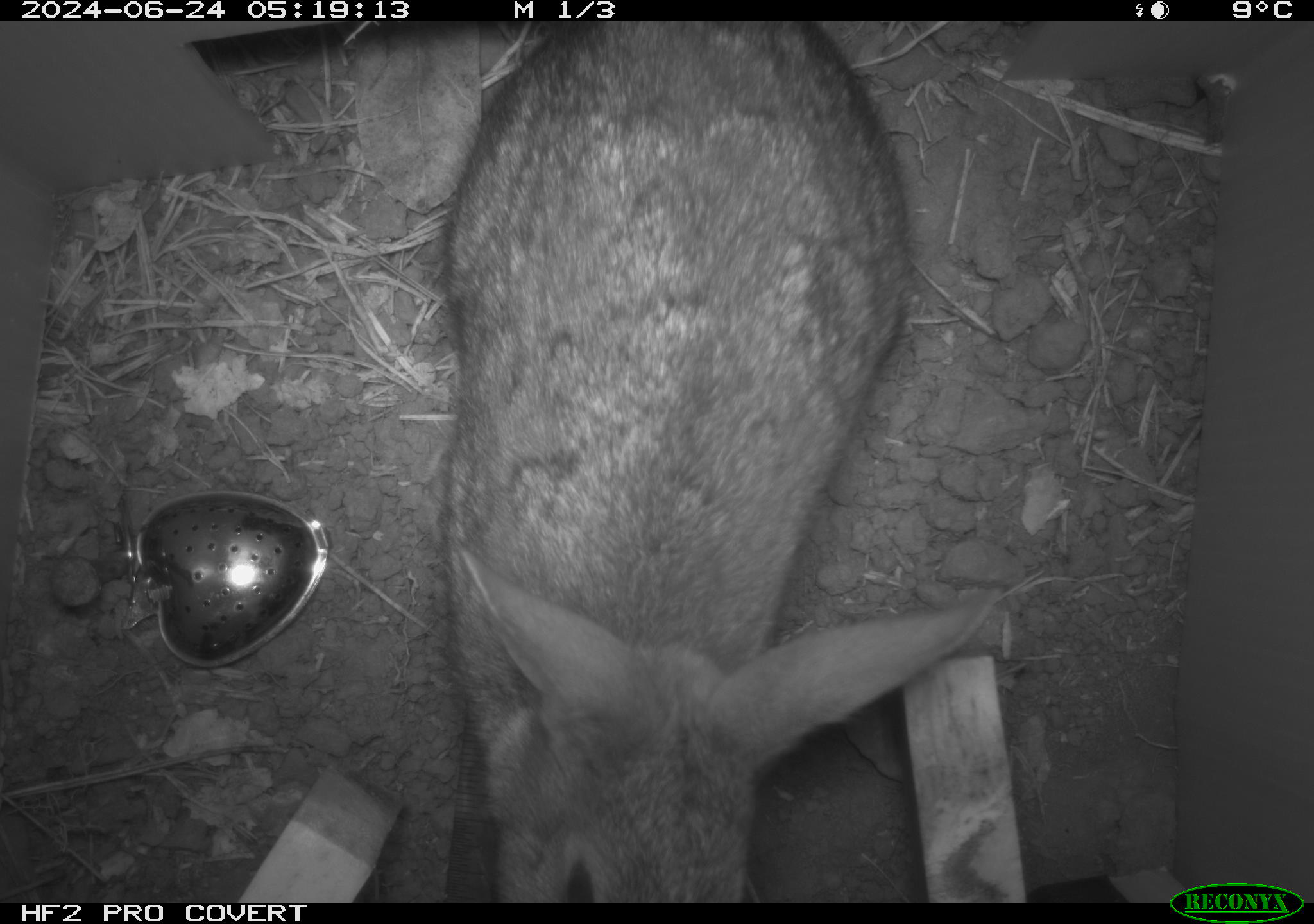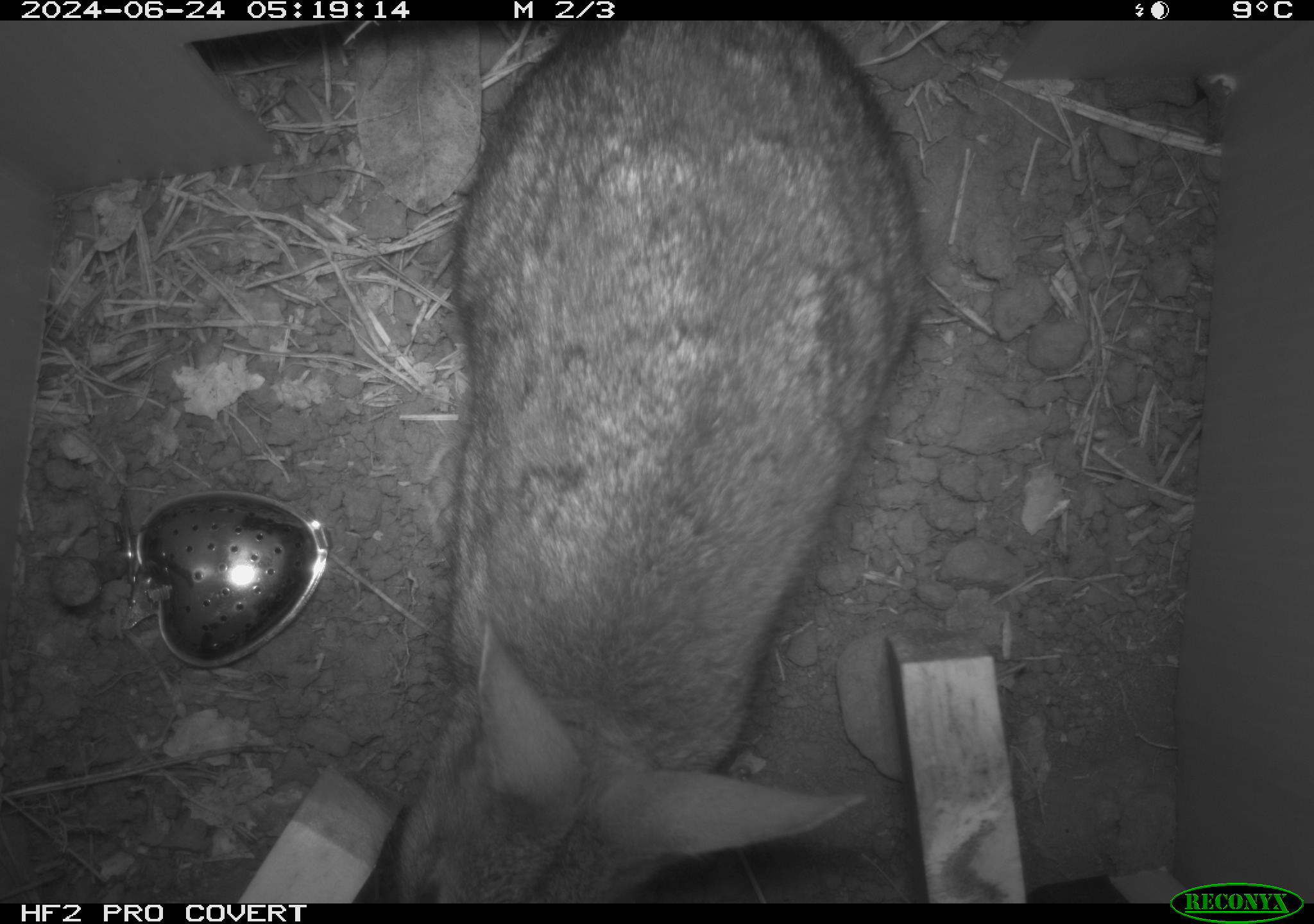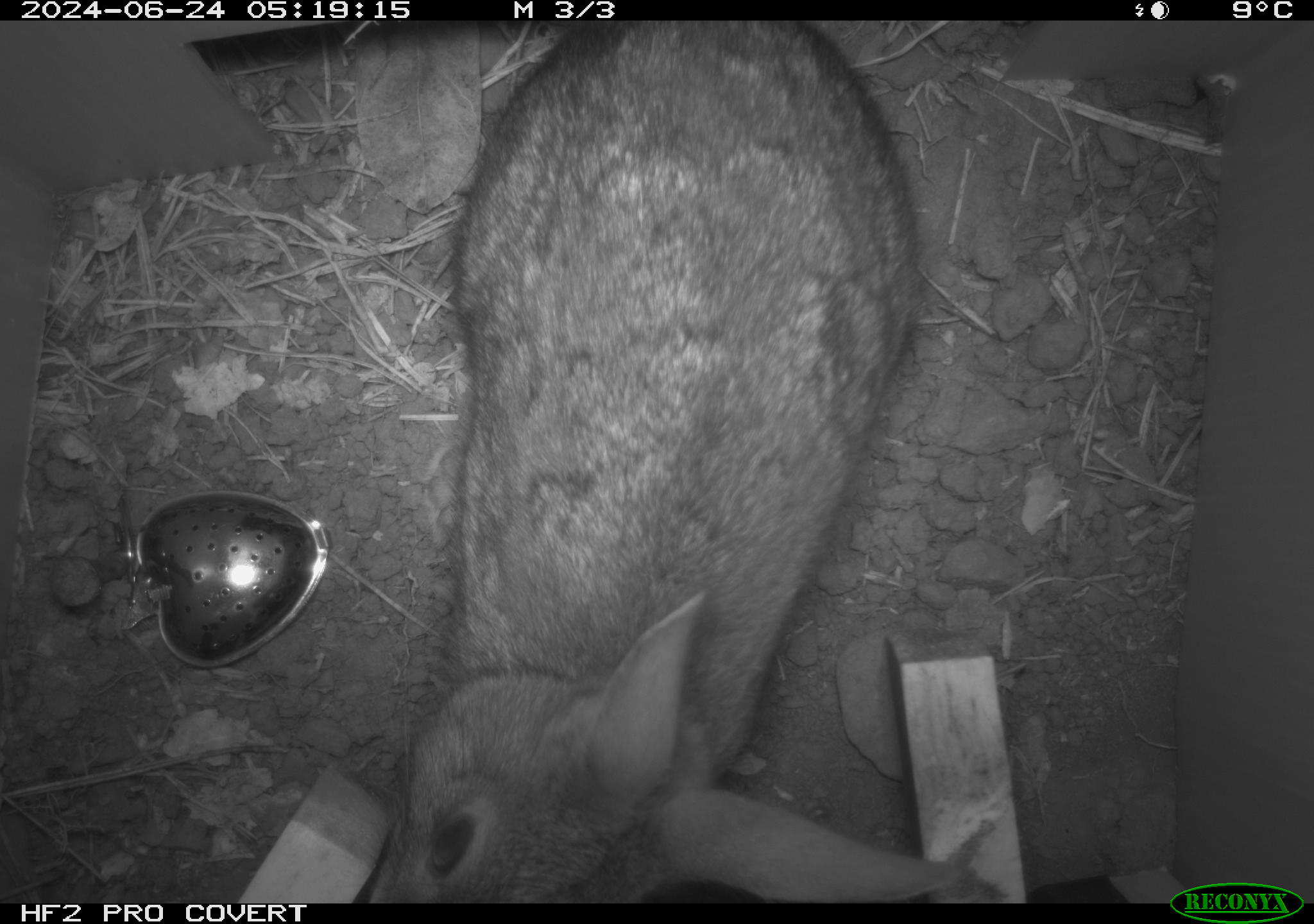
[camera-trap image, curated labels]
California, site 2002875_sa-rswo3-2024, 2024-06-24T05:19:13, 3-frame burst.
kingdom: Animalia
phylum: Chordata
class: Mammalia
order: Lagomorpha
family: Leporidae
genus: Sylvilagus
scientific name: Sylvilagus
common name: cottontail rabbits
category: sylvilagus species